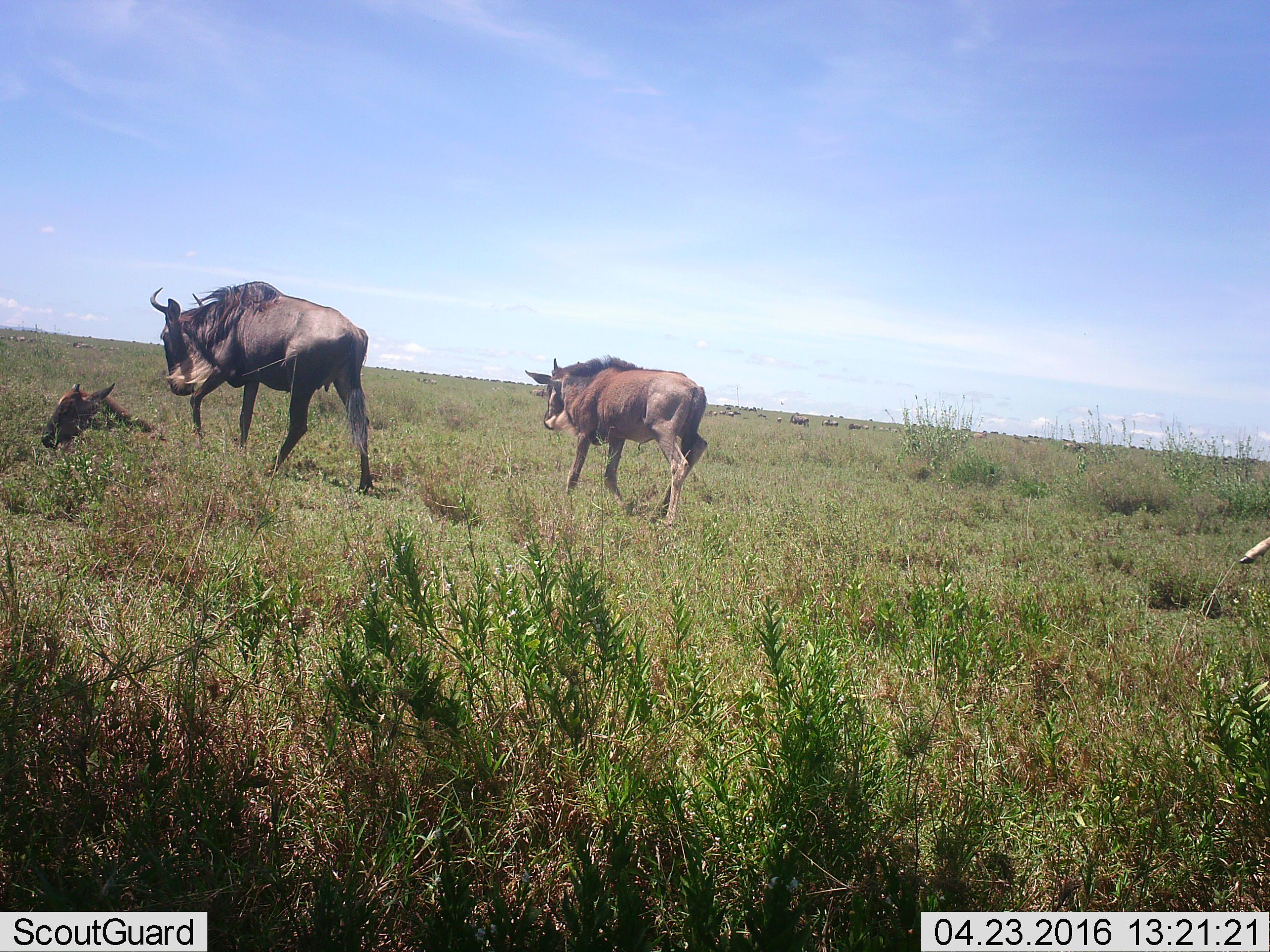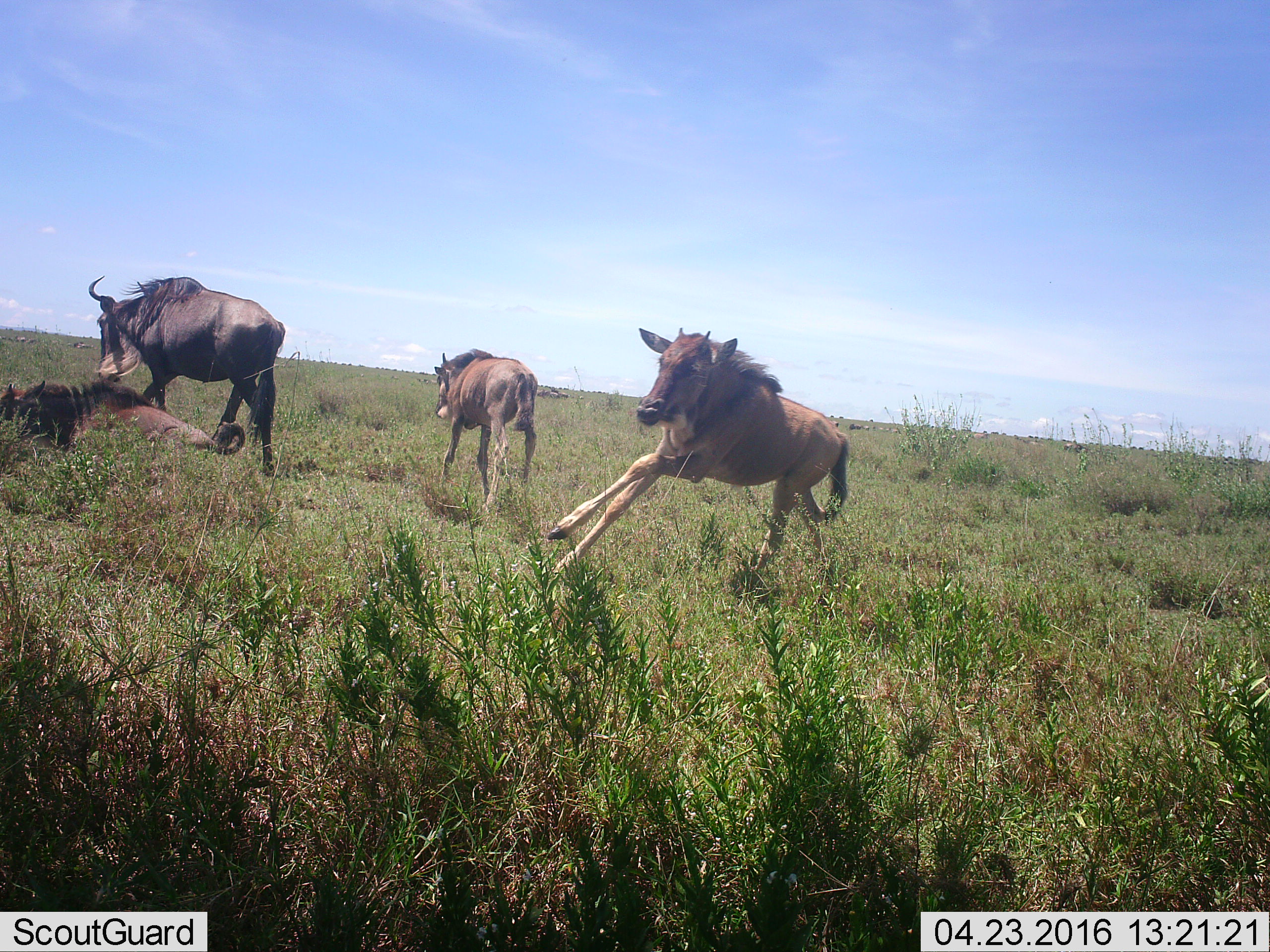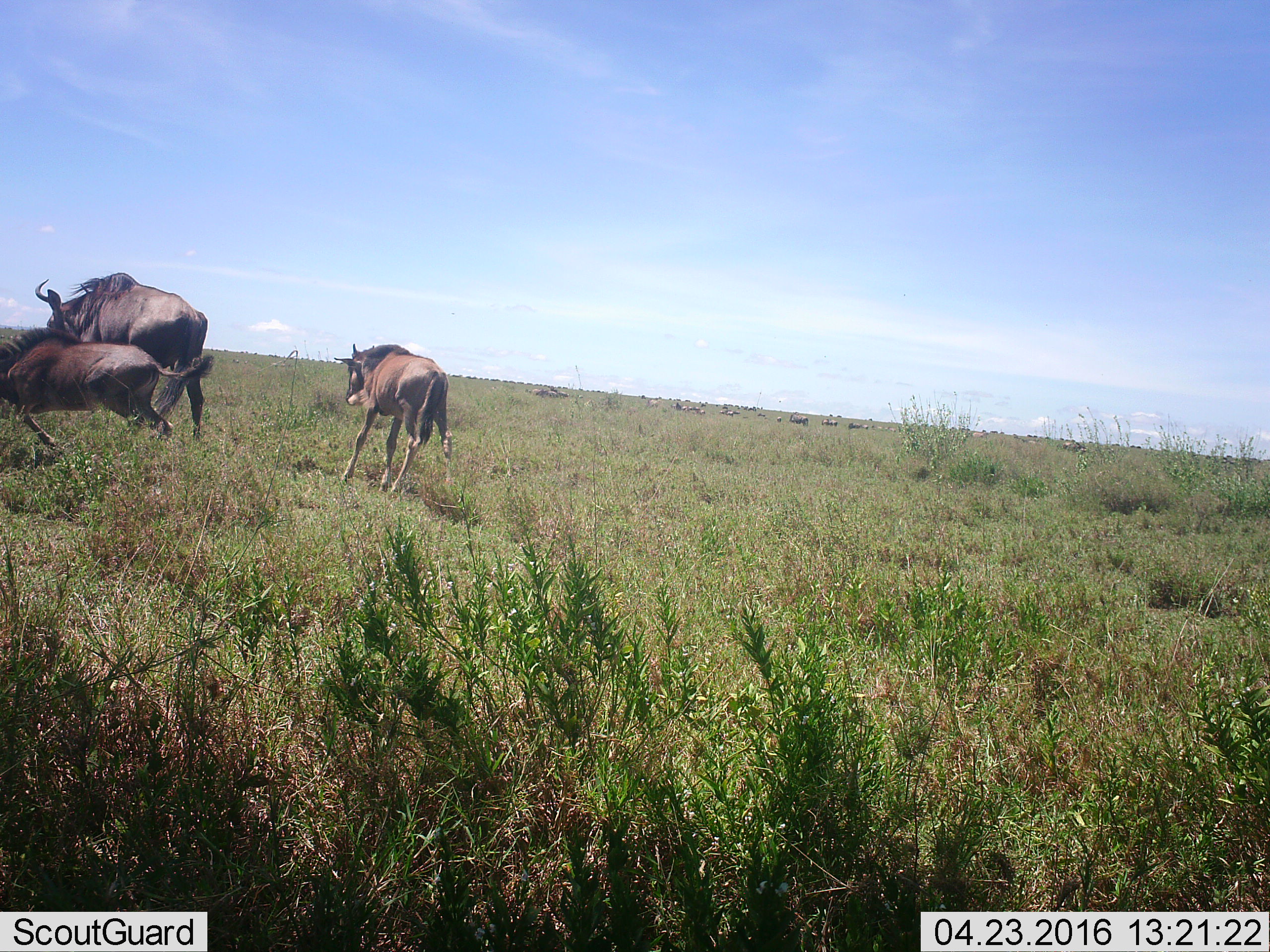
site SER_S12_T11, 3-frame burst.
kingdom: Animalia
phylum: Chordata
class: Mammalia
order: Artiodactyla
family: Bovidae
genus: Connochaetes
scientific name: Connochaetes taurinus taurinus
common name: blue wildebeest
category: wildebeestblue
Wildebeestblue (blue wildebeest) (Connochaetes taurinus taurinus), count 11-50. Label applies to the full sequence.